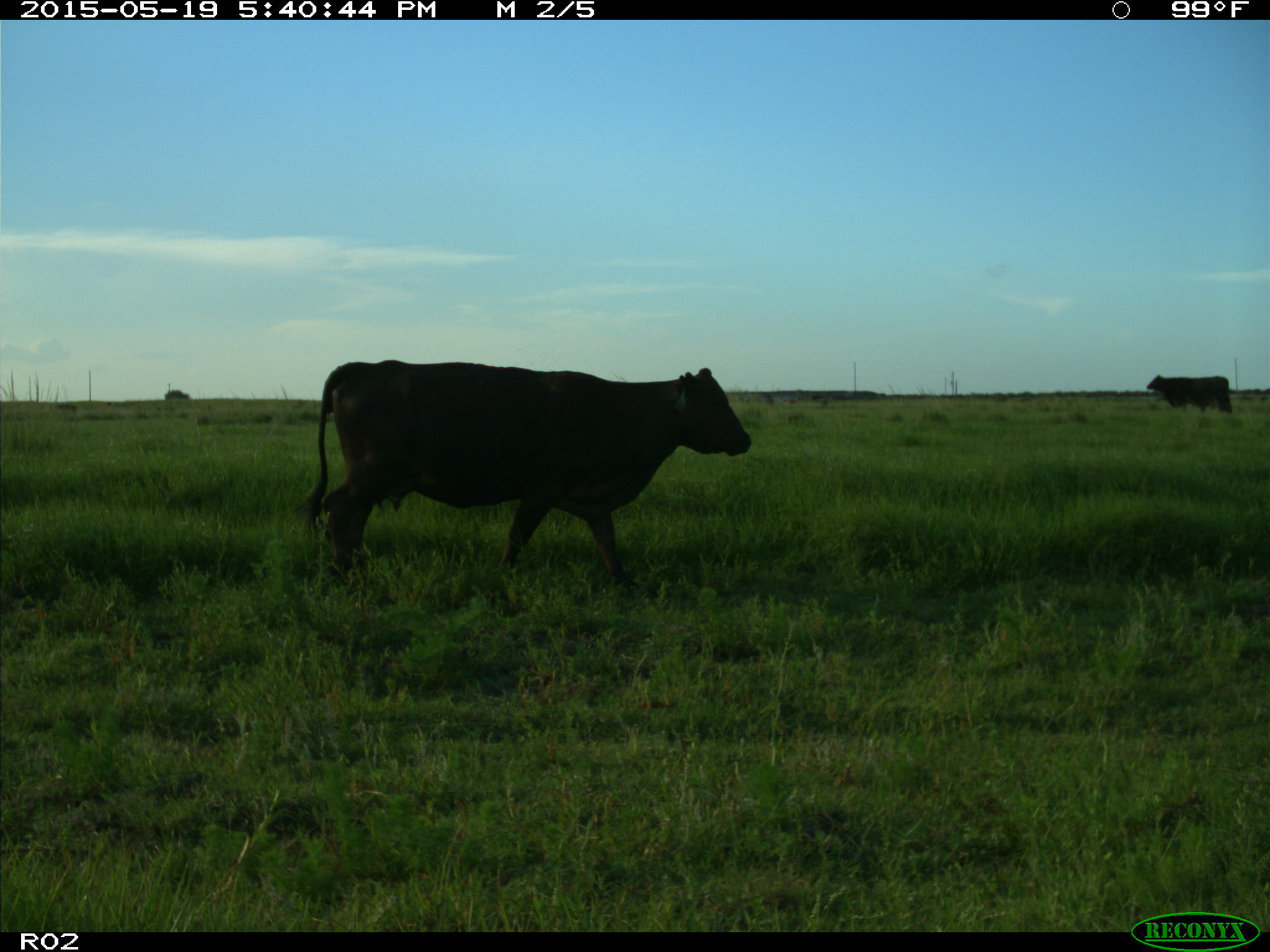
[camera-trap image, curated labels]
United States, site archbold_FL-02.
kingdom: Animalia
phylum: Chordata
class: Mammalia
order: Artiodactyla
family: Bovidae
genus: Bos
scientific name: Bos taurus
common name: domestic cow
Bos taurus (domestic cow).